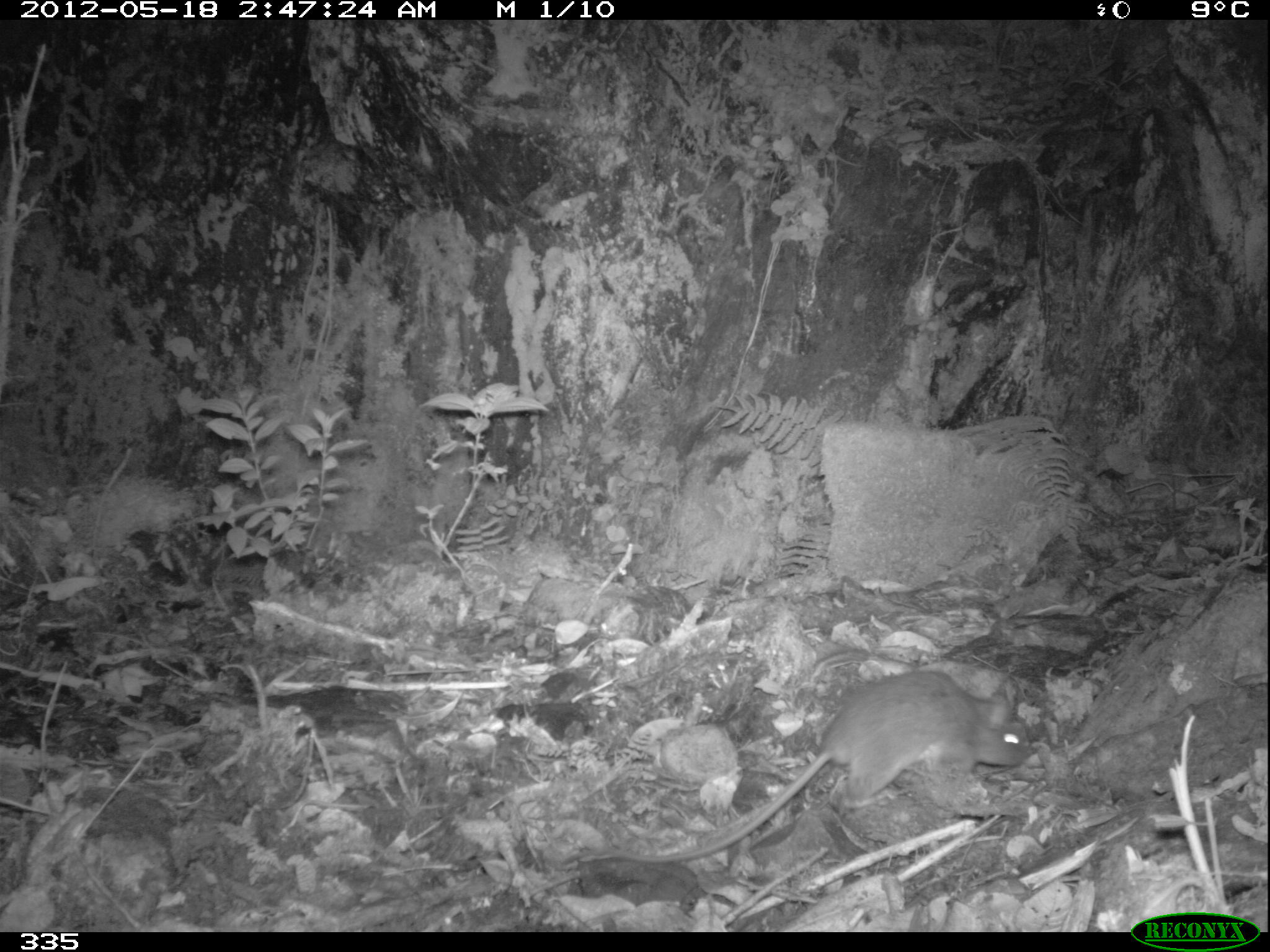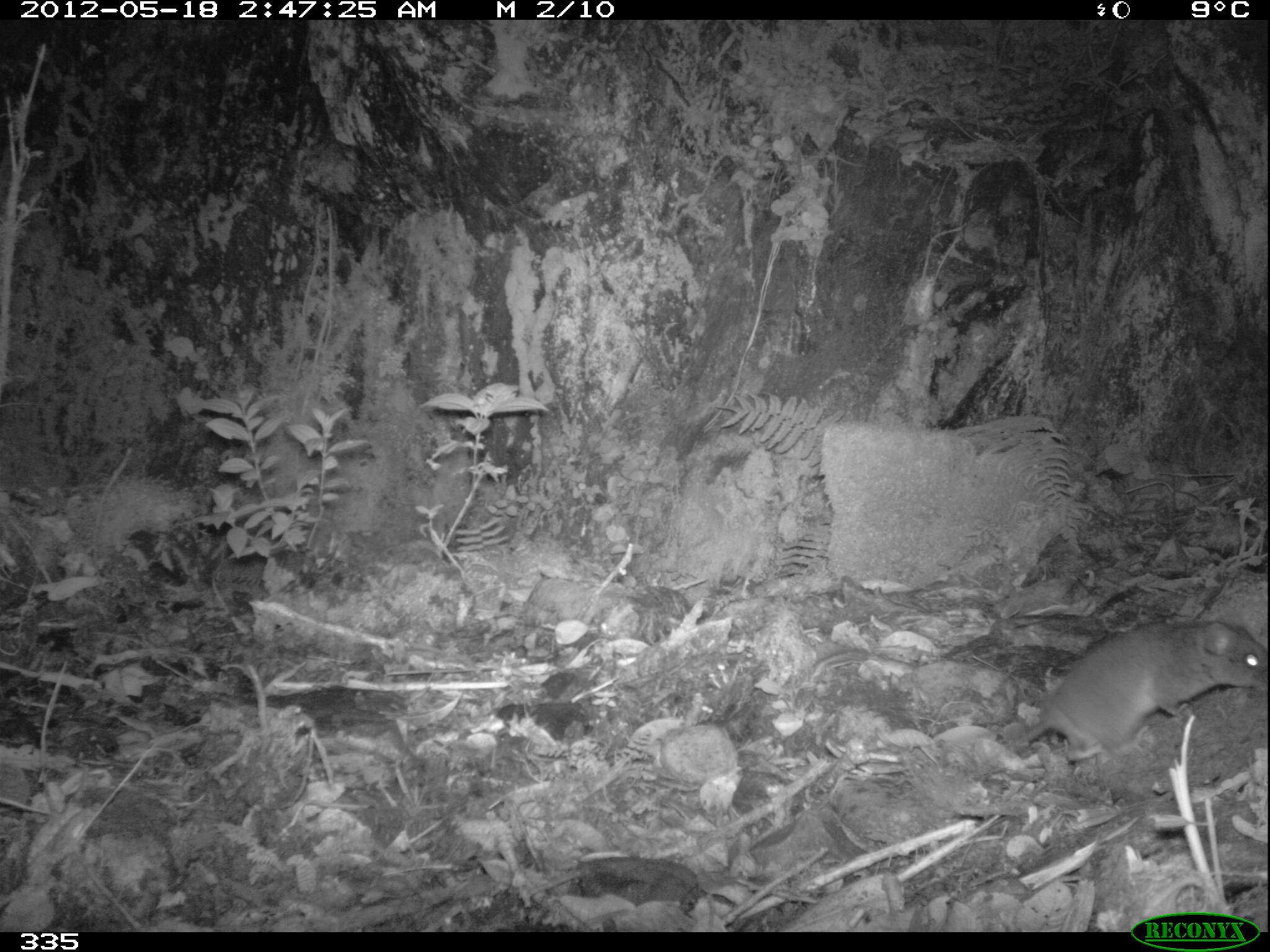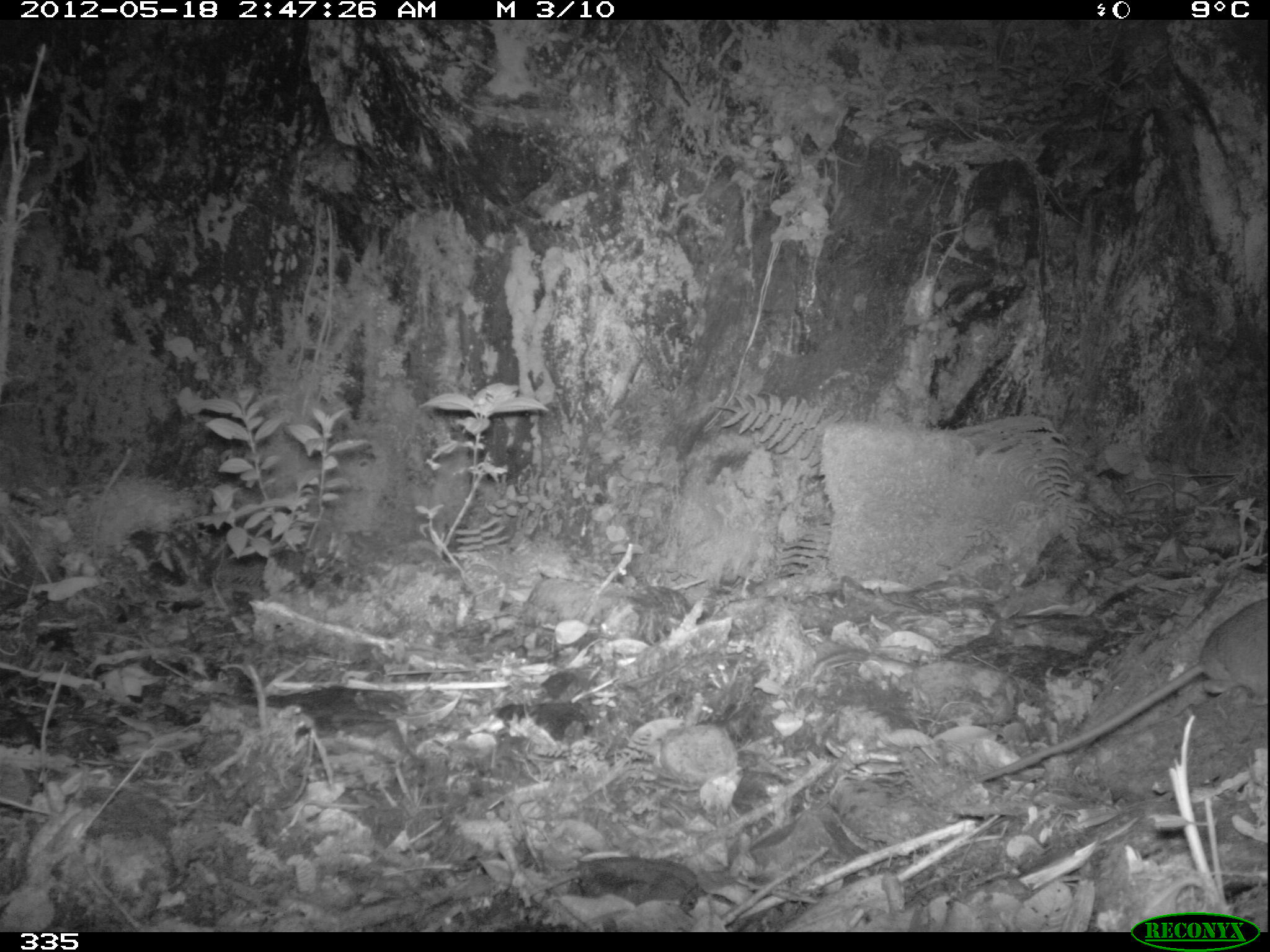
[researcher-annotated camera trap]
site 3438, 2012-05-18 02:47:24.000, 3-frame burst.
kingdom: Animalia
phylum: Chordata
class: Mammalia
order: Rodentia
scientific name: Rodentia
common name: rodents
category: unknown rodent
Unknown rodent (rodents) (Rodentia).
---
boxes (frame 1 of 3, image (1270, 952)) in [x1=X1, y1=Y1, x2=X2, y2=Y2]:
unknown rodent: [x1=559, y1=669, x2=1029, y2=877]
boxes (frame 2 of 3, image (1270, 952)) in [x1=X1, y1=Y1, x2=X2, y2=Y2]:
unknown rodent: [x1=1011, y1=613, x2=1270, y2=758]